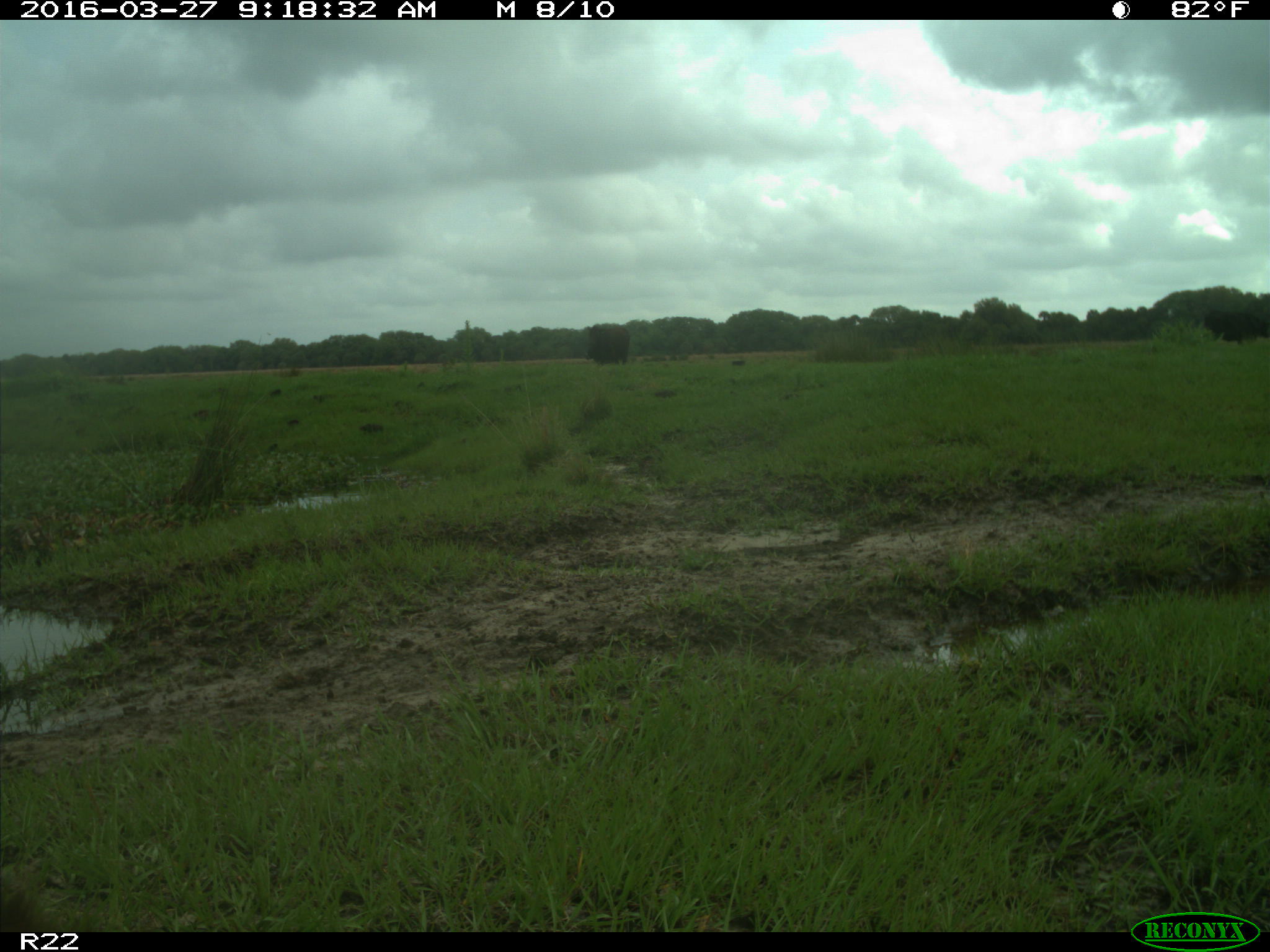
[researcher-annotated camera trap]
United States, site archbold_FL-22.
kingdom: Animalia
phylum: Chordata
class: Mammalia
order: Artiodactyla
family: Bovidae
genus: Bos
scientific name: Bos taurus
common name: domestic cow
Bos taurus (domestic cow).